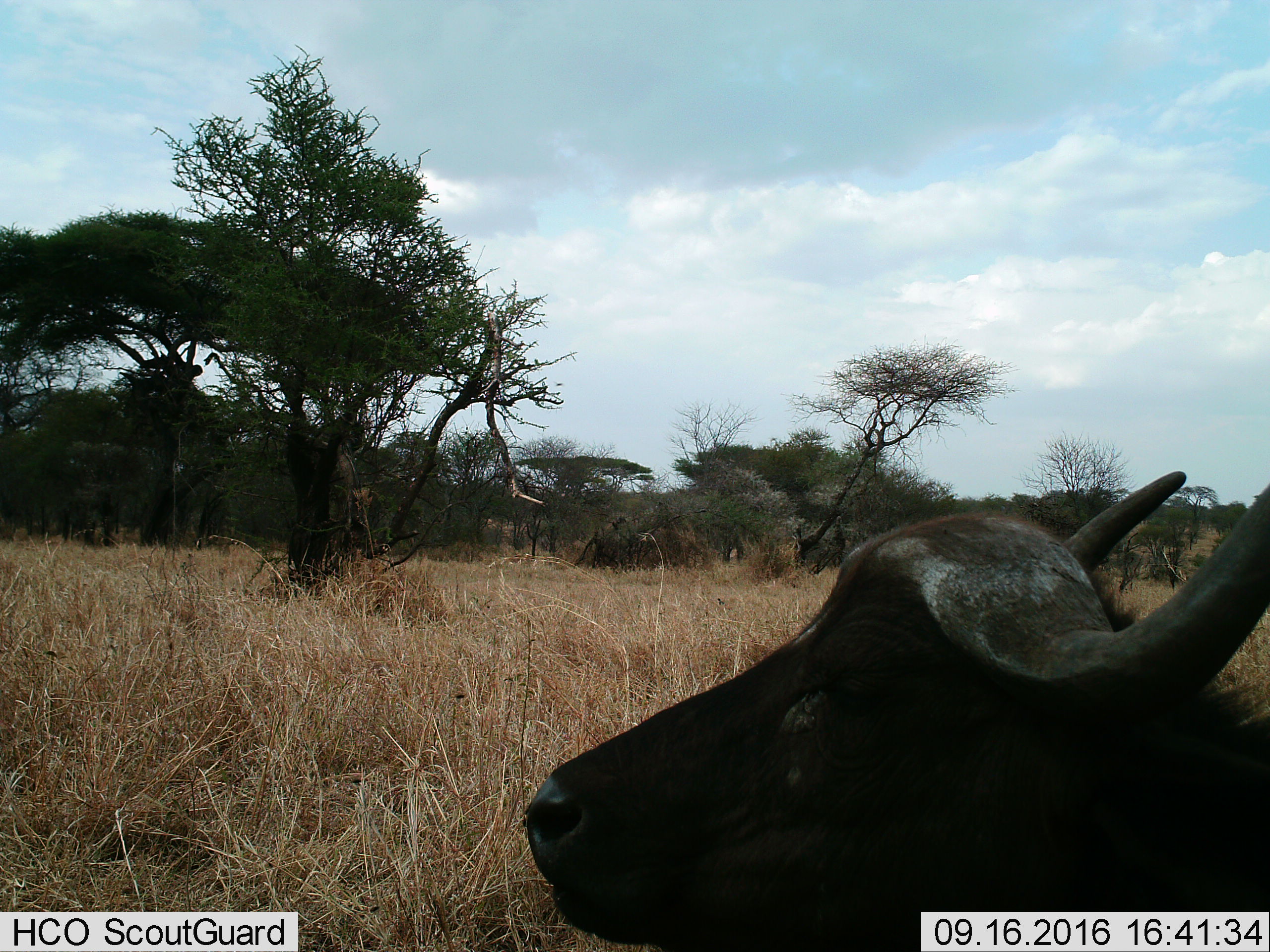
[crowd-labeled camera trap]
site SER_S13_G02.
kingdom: Animalia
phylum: Chordata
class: Mammalia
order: Artiodactyla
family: Bovidae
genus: Syncerus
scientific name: Syncerus caffer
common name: african buffalo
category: buffalo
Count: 1.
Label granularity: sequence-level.